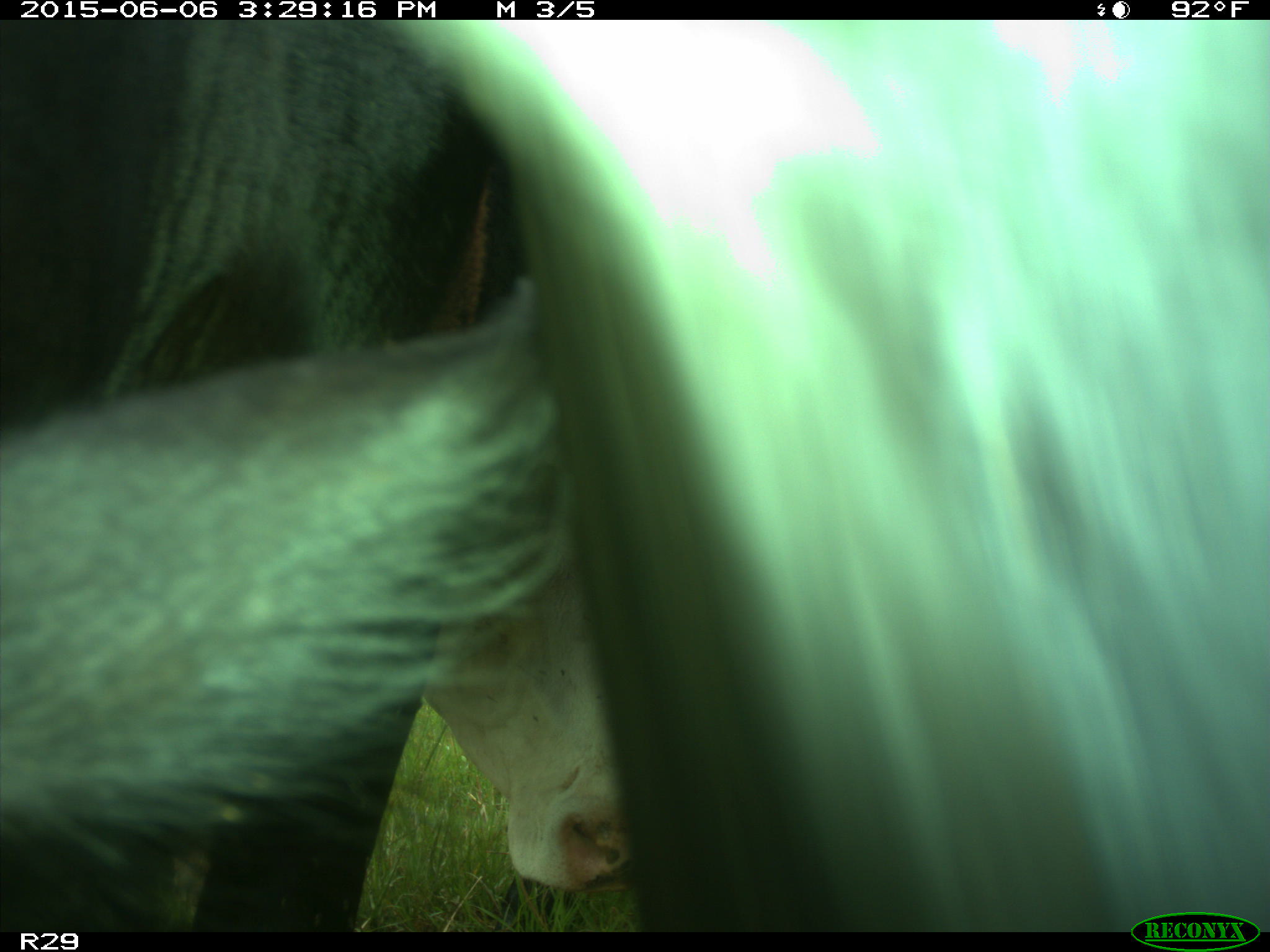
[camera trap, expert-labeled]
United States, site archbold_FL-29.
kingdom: Animalia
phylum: Chordata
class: Mammalia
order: Artiodactyla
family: Bovidae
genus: Bos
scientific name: Bos taurus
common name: domestic cow